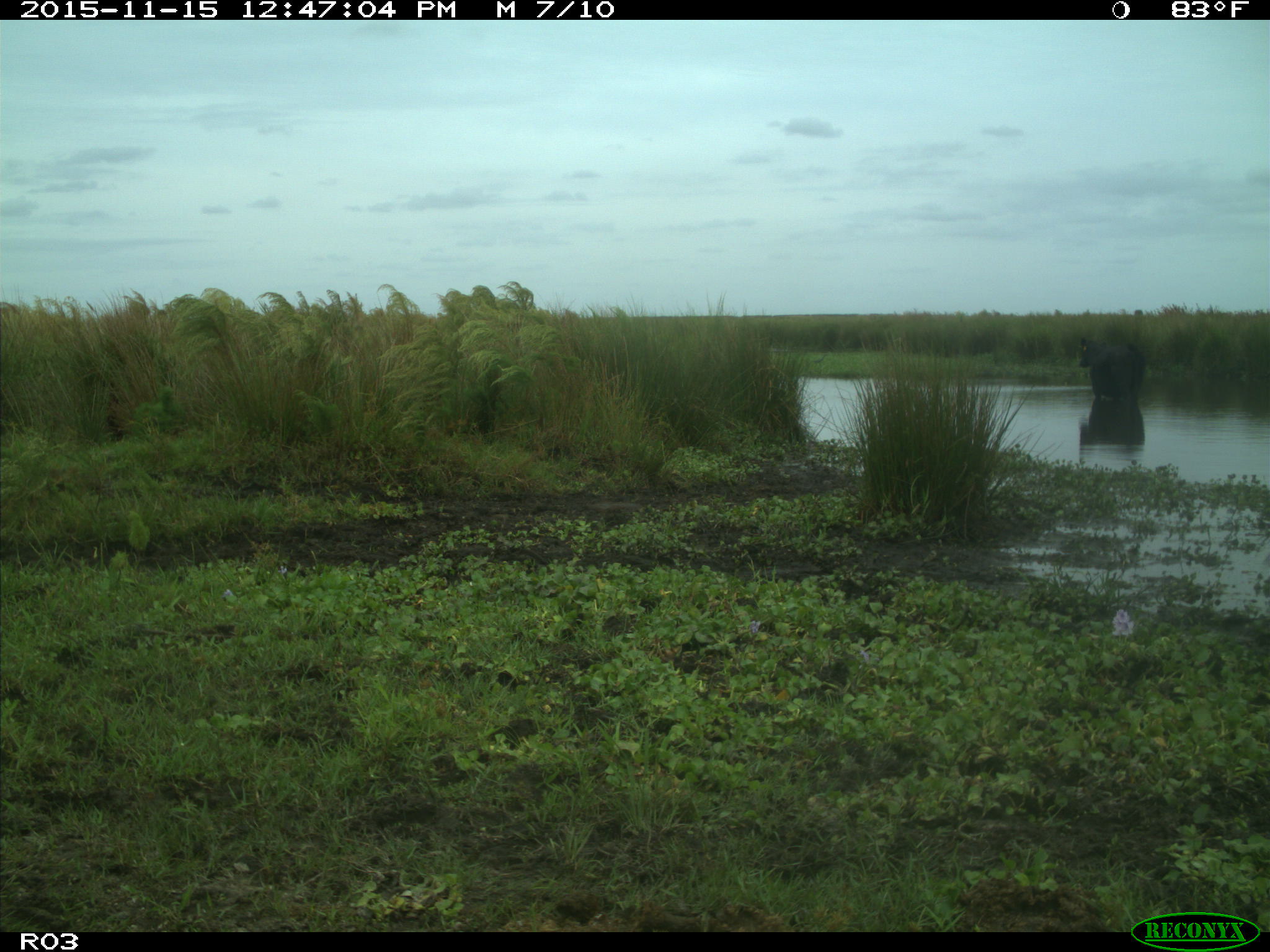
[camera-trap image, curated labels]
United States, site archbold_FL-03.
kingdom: Animalia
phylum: Chordata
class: Mammalia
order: Artiodactyla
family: Bovidae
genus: Bos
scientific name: Bos taurus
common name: domestic cow